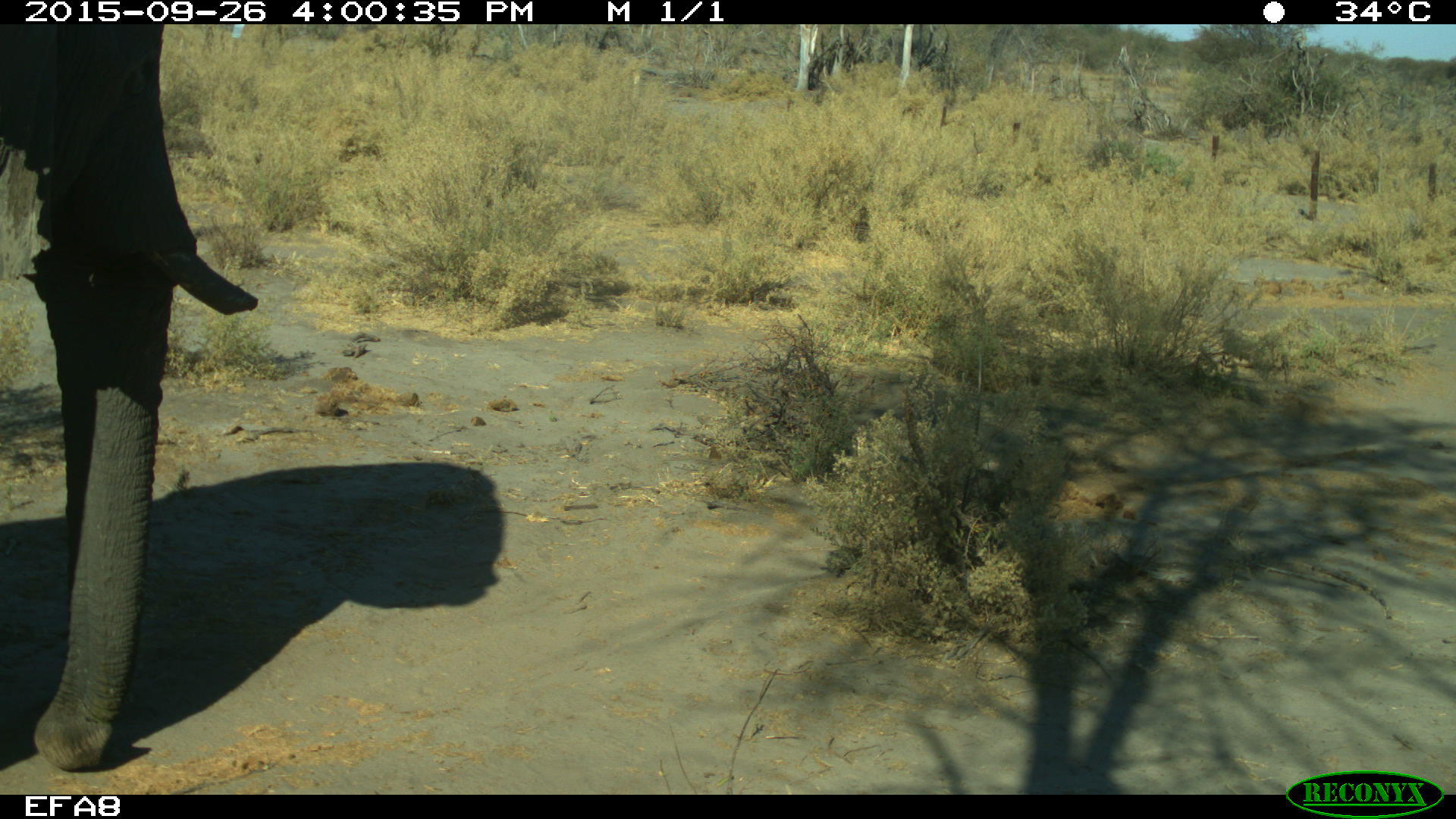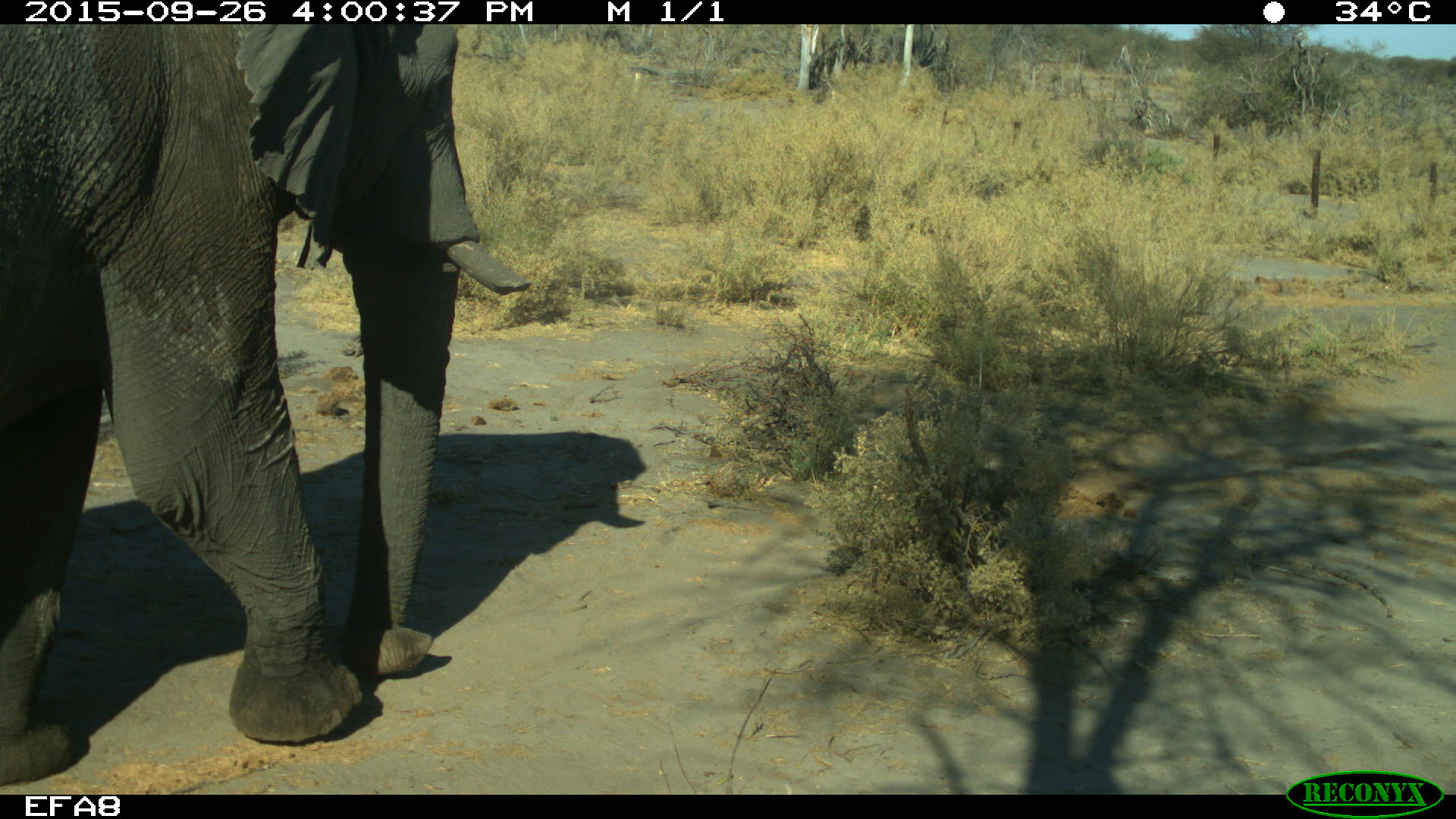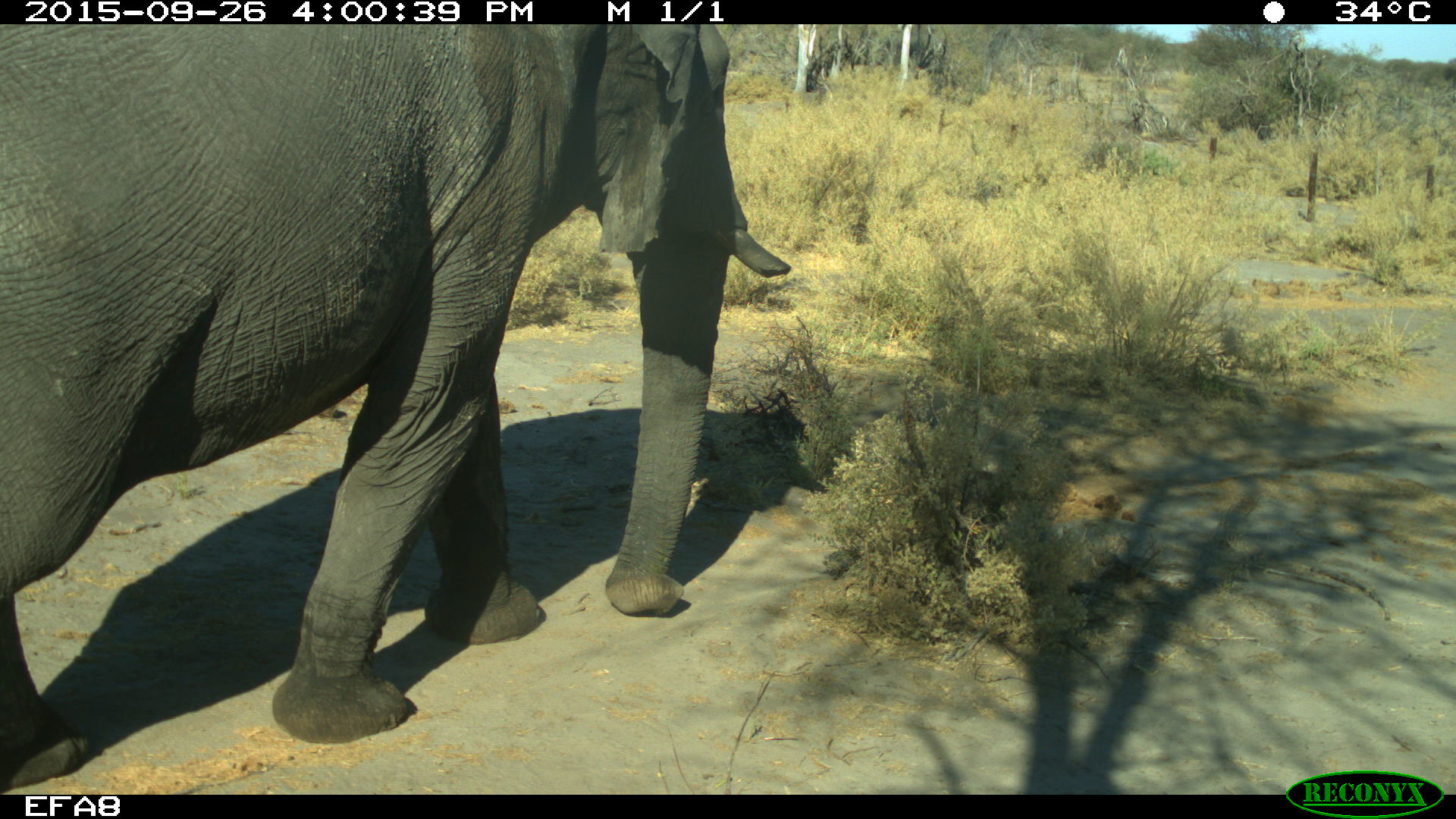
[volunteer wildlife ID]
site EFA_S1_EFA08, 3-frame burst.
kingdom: Animalia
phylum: Chordata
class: Mammalia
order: Proboscidea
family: Elephantidae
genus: Loxodonta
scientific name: Loxodonta africana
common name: african bush elephant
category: elephant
Elephant (african bush elephant) (Loxodonta africana), count 1. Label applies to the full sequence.